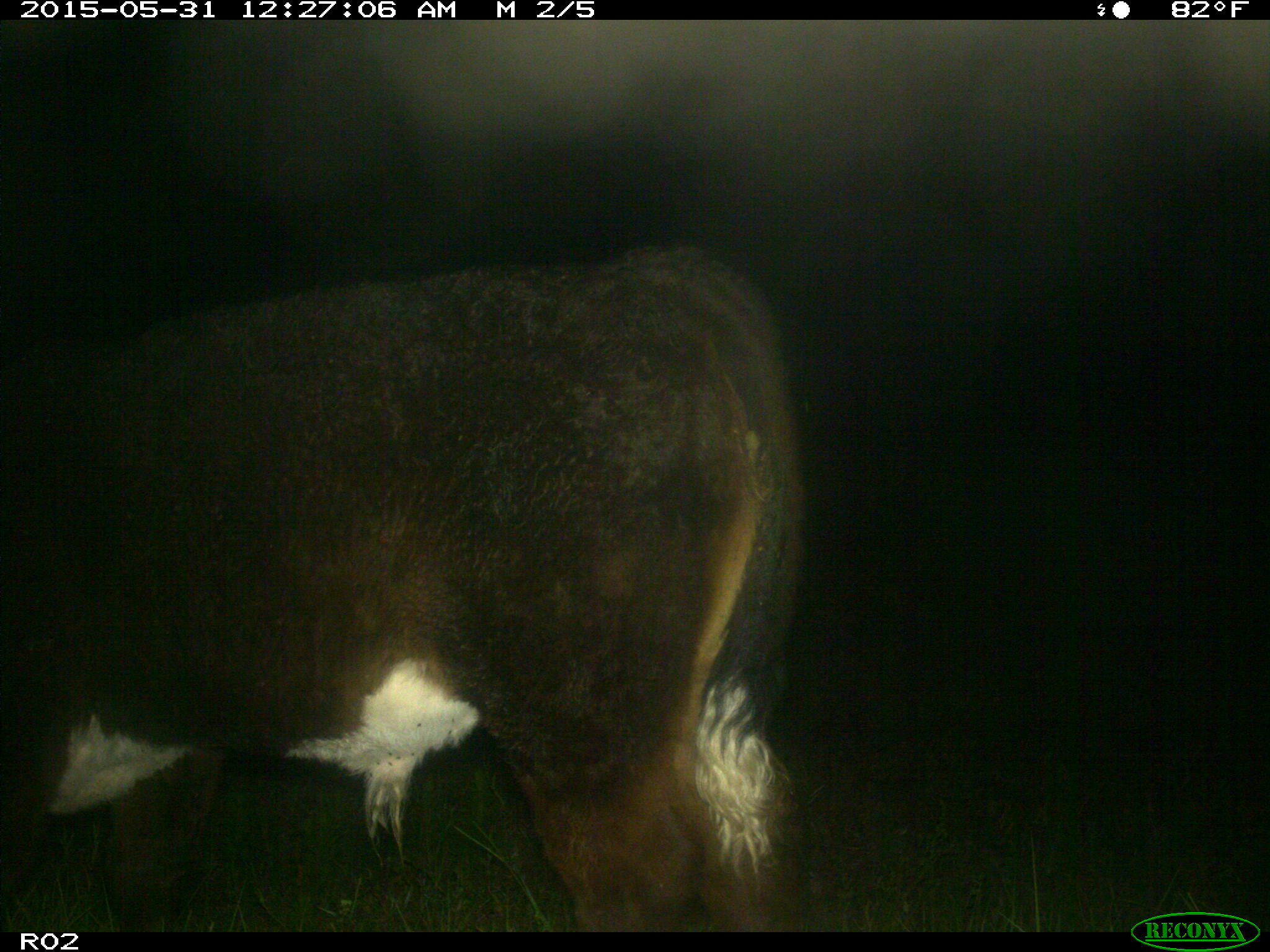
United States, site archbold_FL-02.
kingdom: Animalia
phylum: Chordata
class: Mammalia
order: Artiodactyla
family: Bovidae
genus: Bos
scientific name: Bos taurus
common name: domestic cow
Bos taurus (domestic cow).